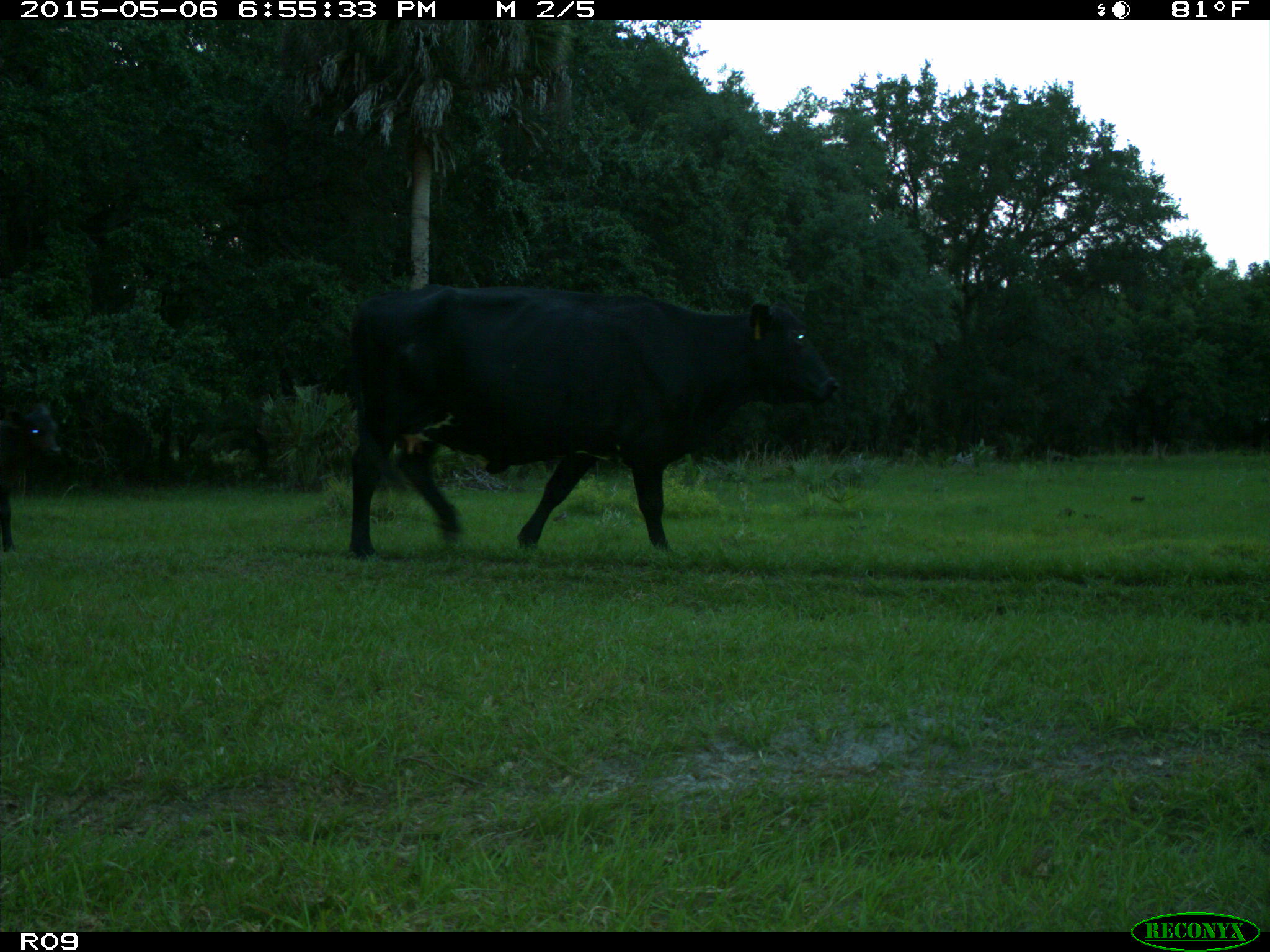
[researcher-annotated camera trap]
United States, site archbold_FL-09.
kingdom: Animalia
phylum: Chordata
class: Mammalia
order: Artiodactyla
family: Bovidae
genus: Bos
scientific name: Bos taurus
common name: domestic cow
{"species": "Bos taurus (domestic cow)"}